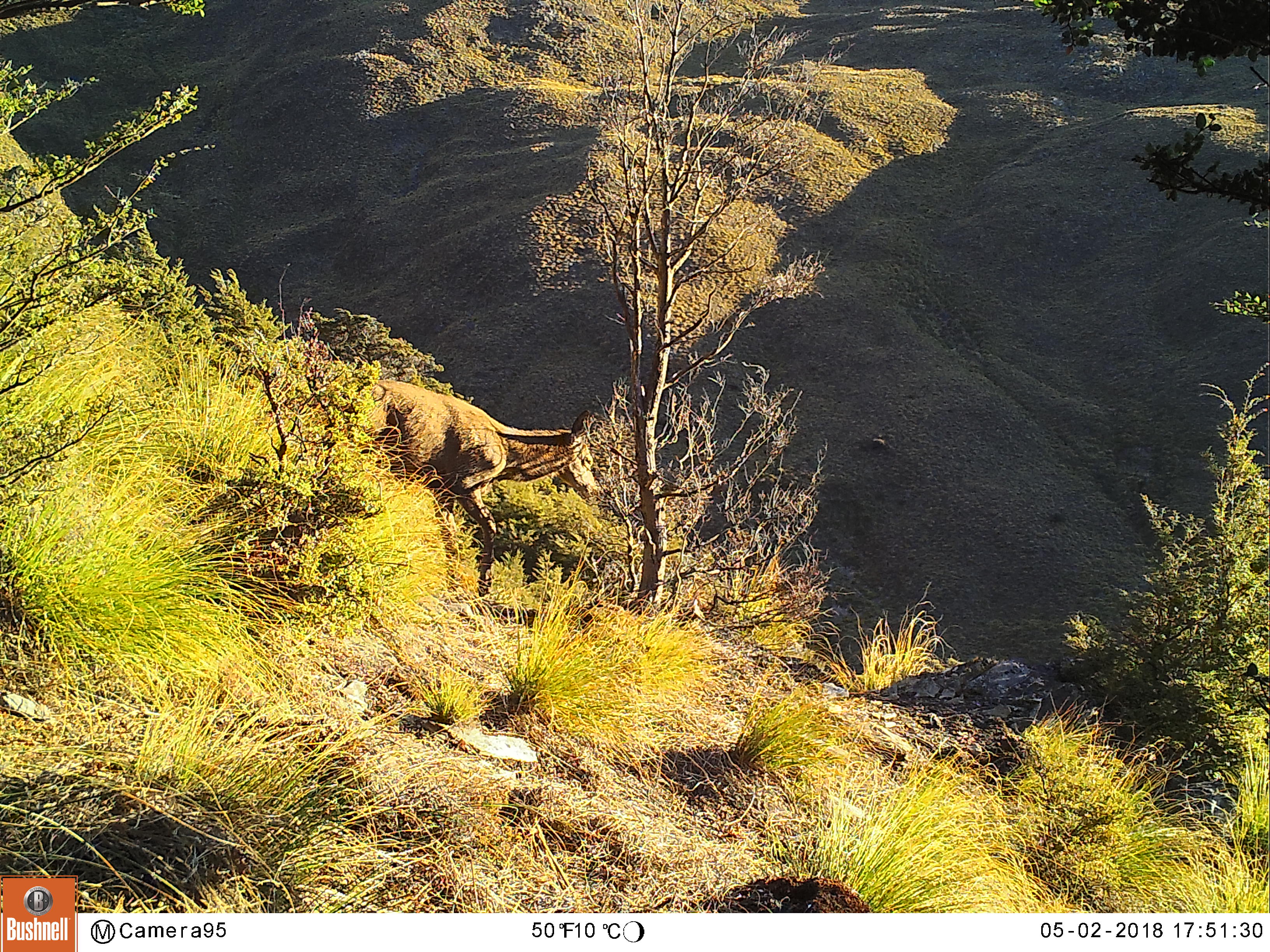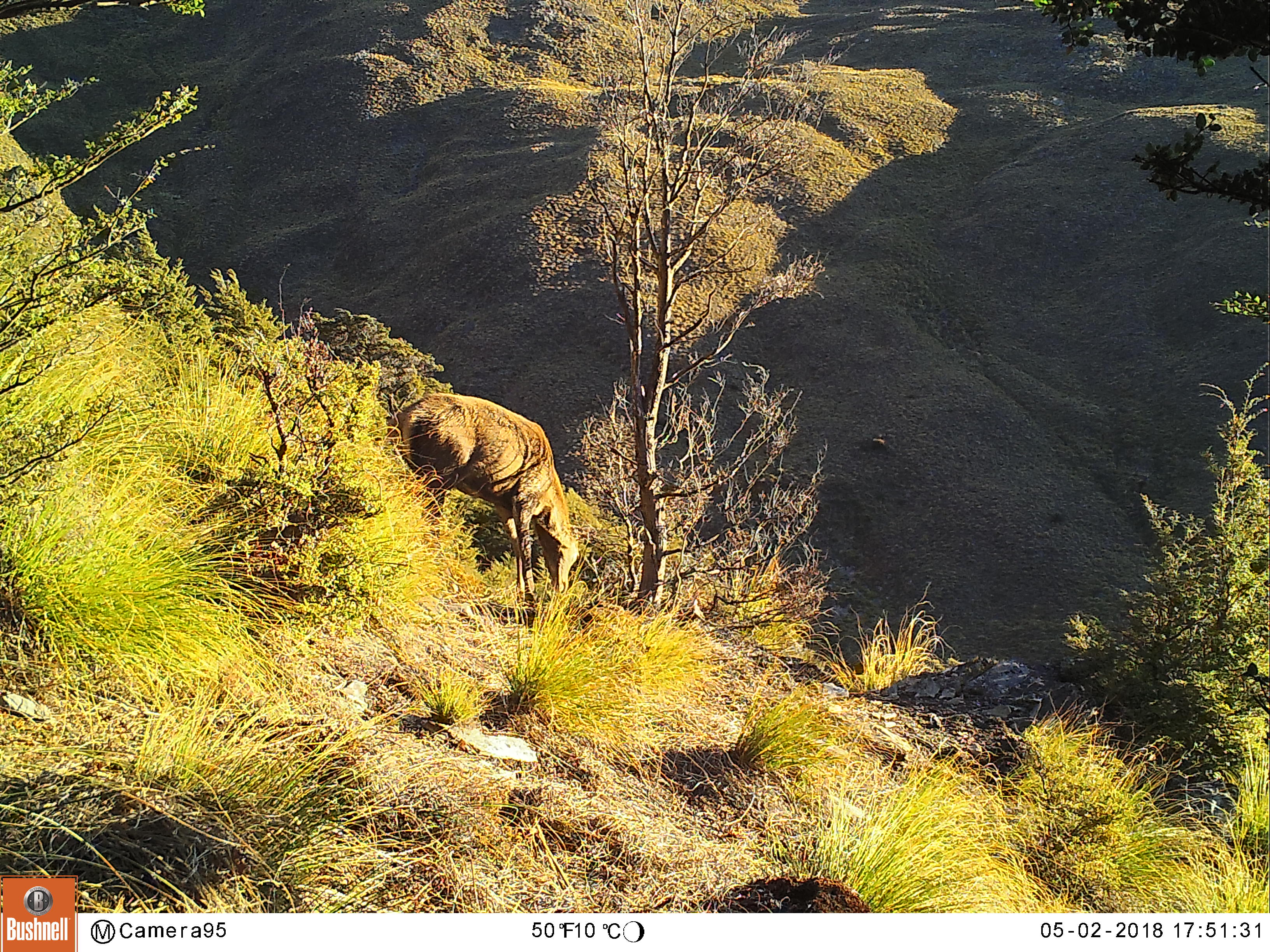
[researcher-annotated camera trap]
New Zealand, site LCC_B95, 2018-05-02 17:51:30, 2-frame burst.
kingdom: Animalia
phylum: Chordata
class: Mammalia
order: Artiodactyla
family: Cervidae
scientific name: Cervidae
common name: deer